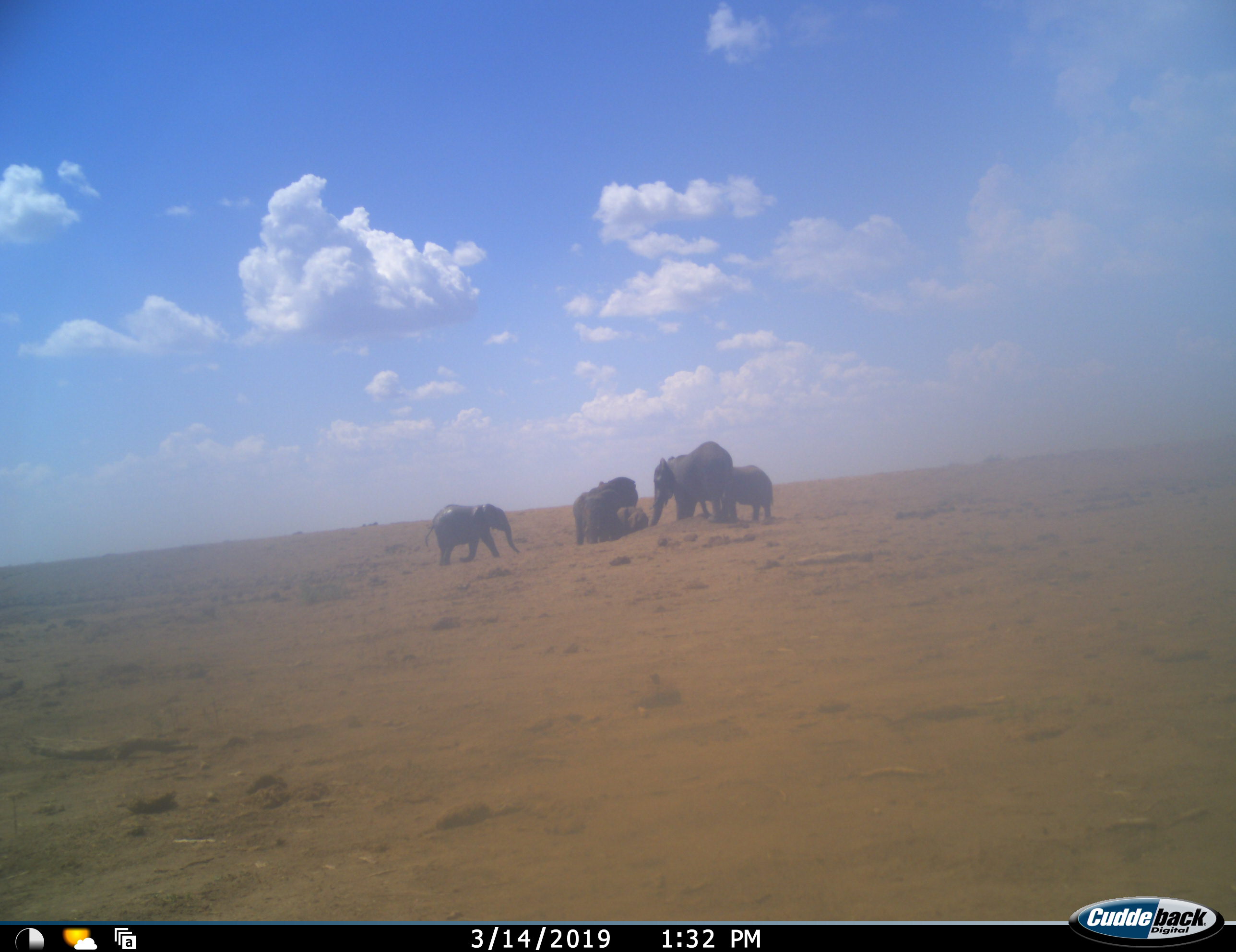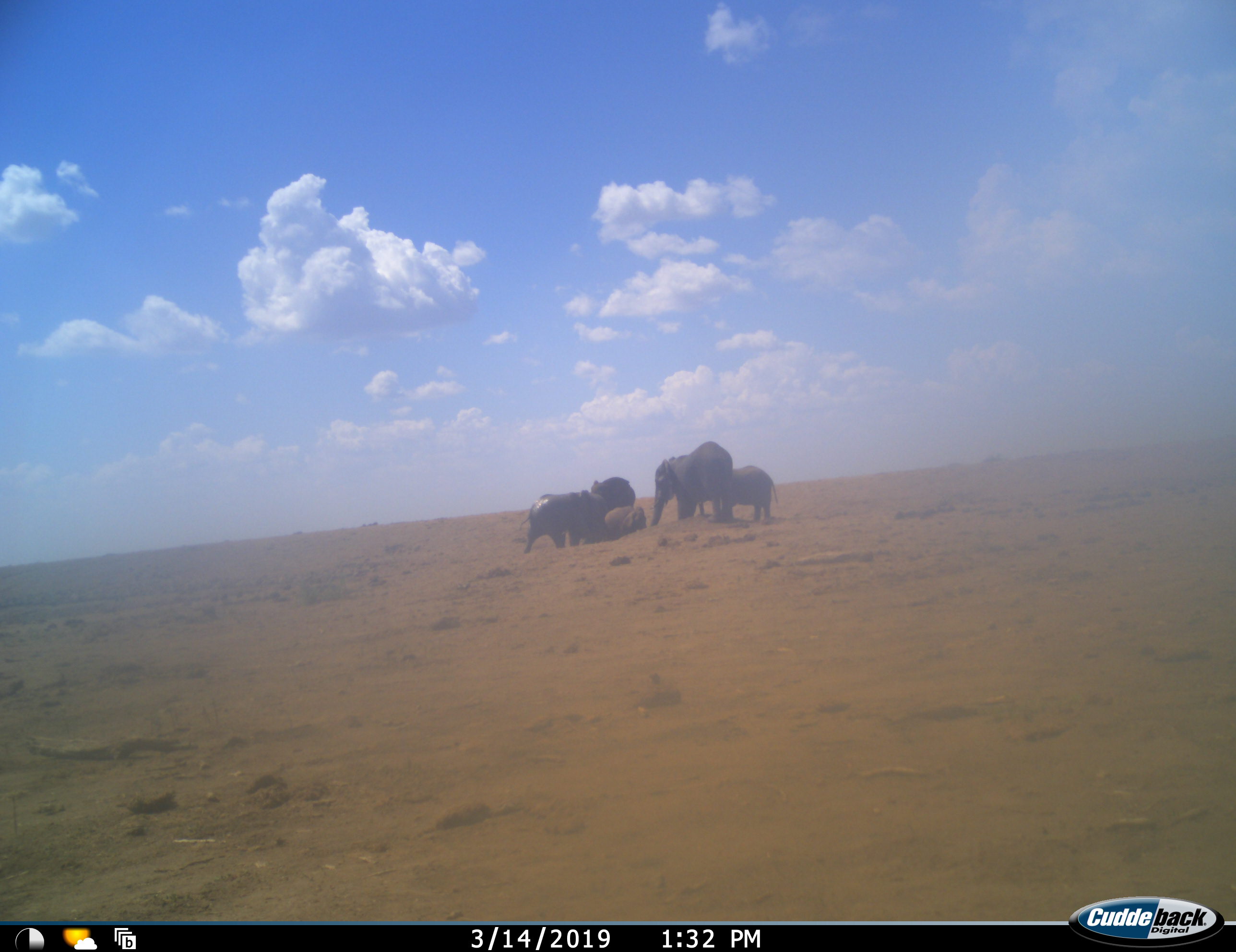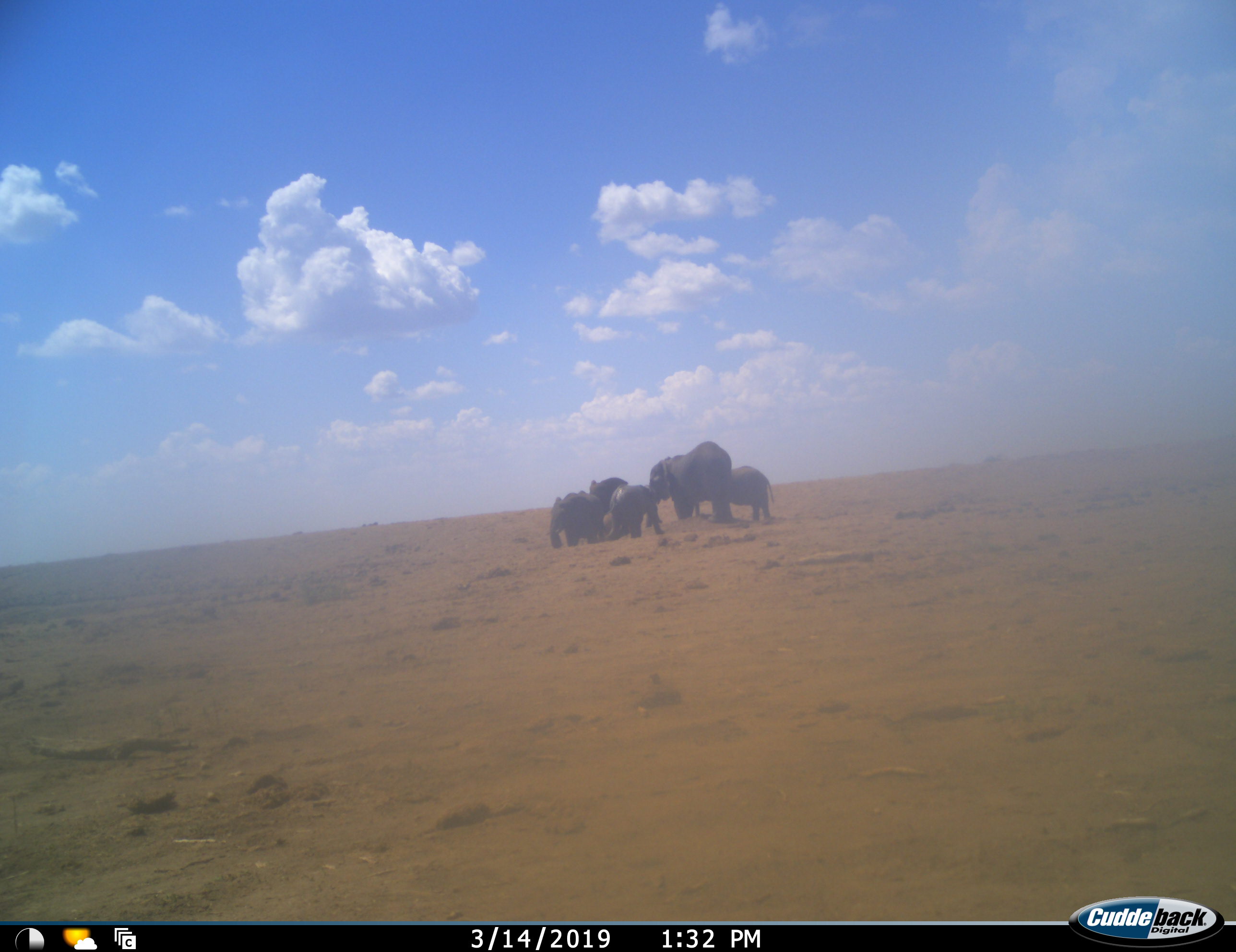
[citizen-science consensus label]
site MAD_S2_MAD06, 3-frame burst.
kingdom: Animalia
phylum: Chordata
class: Mammalia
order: Proboscidea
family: Elephantidae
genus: Loxodonta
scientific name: Loxodonta africana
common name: african bush elephant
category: elephant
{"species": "elephant (african bush elephant) (Loxodonta africana)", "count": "6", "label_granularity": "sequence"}